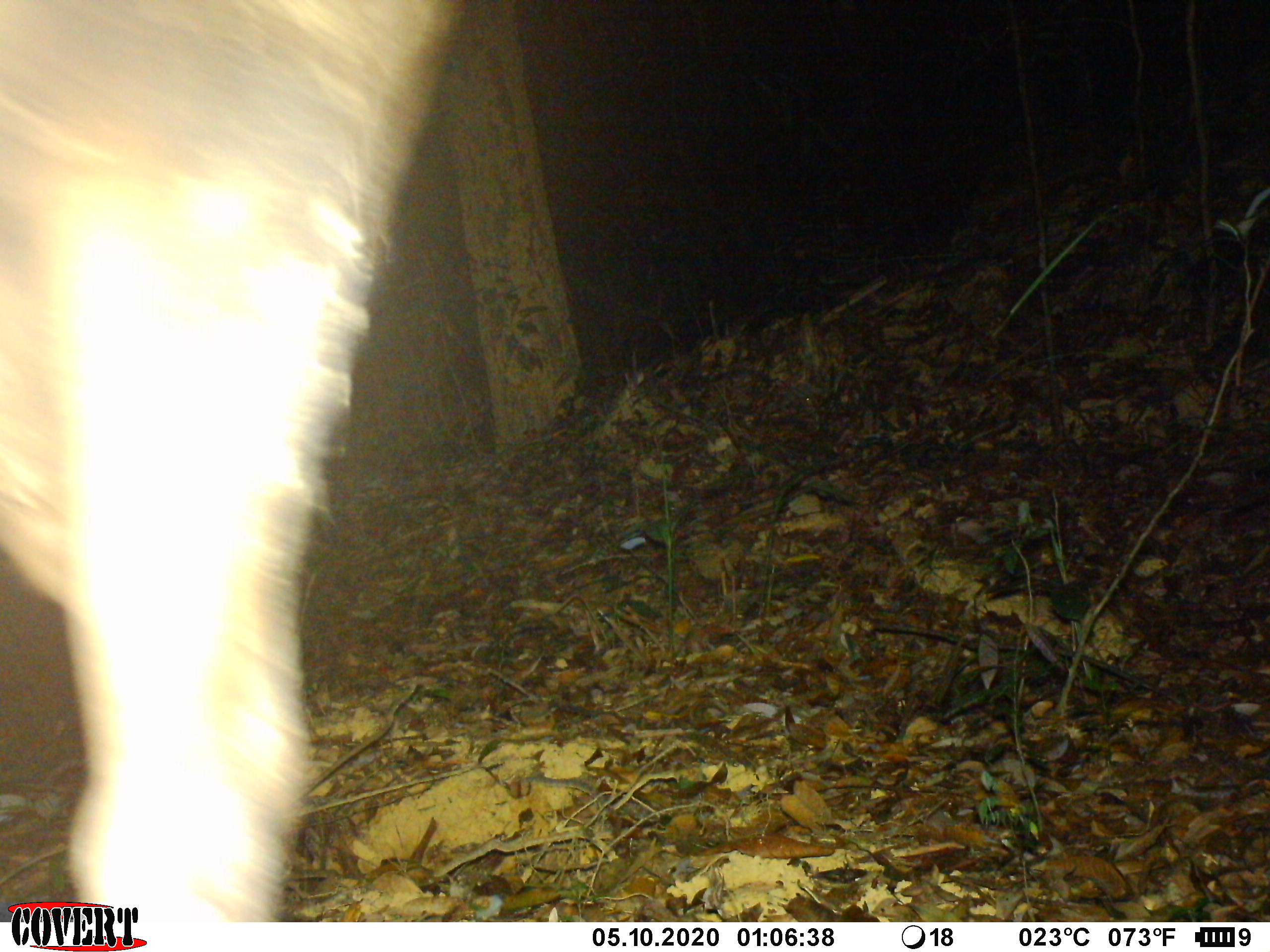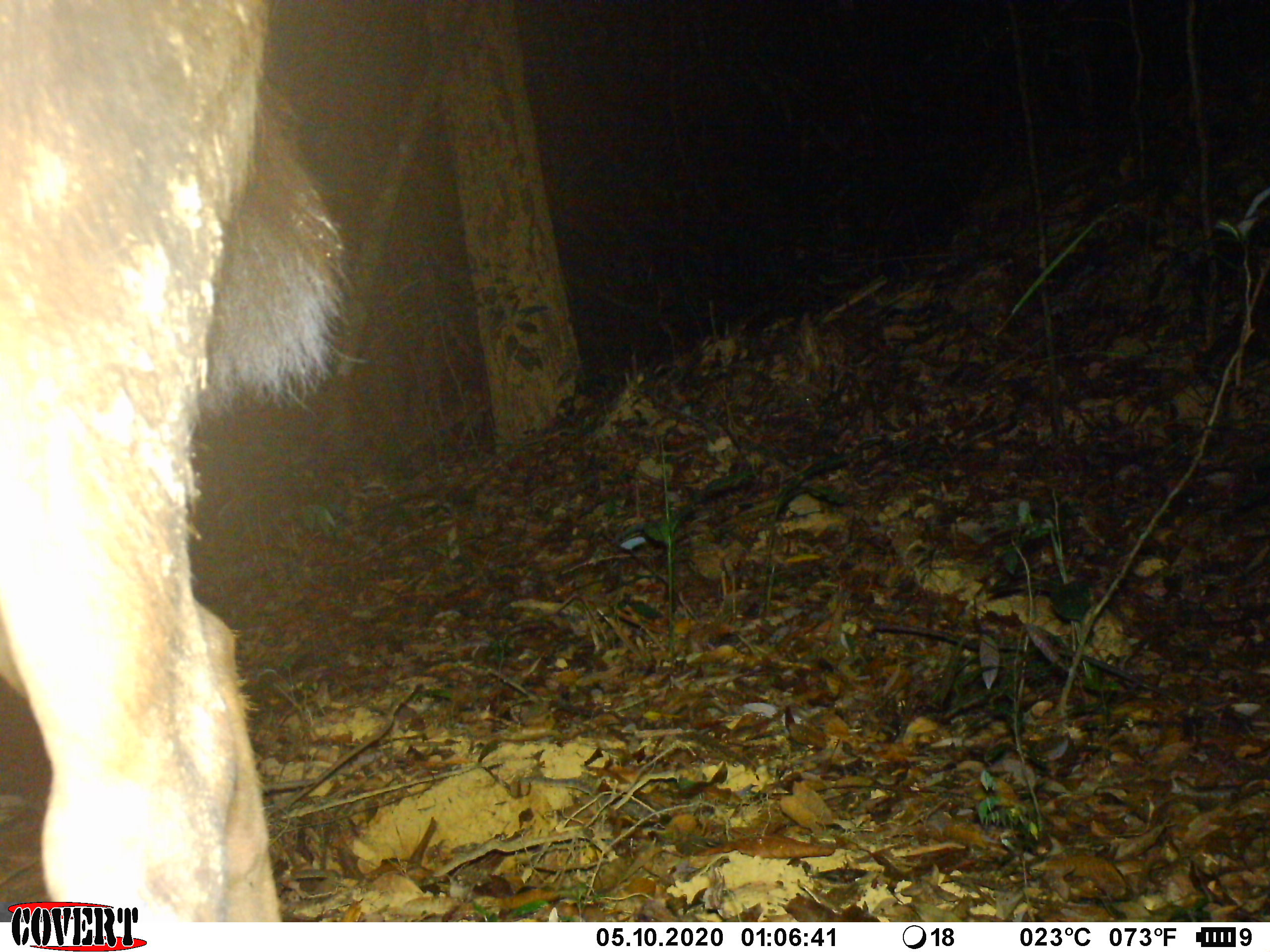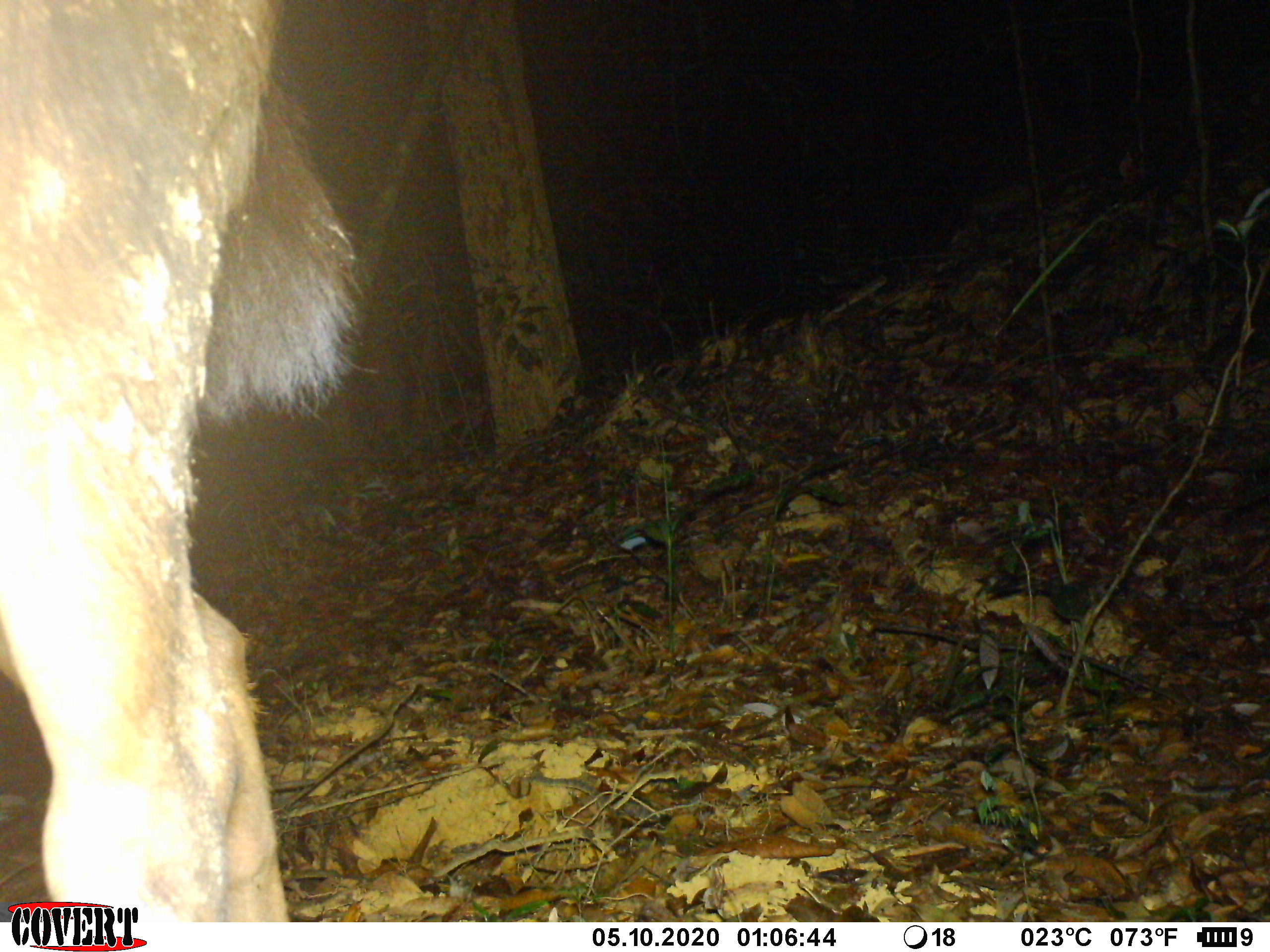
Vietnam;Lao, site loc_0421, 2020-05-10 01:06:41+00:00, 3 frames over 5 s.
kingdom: Animalia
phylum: Chordata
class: Mammalia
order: Artiodactyla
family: Cervidae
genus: Rusa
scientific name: Rusa unicolor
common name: sambar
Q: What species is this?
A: Sambar (Rusa unicolor).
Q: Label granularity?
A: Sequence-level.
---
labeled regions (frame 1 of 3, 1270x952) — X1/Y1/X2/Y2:
sambar: 0/0/464/922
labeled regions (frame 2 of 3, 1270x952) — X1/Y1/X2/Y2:
sambar: 0/0/354/922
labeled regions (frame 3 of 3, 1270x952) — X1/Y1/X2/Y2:
sambar: 0/0/363/922